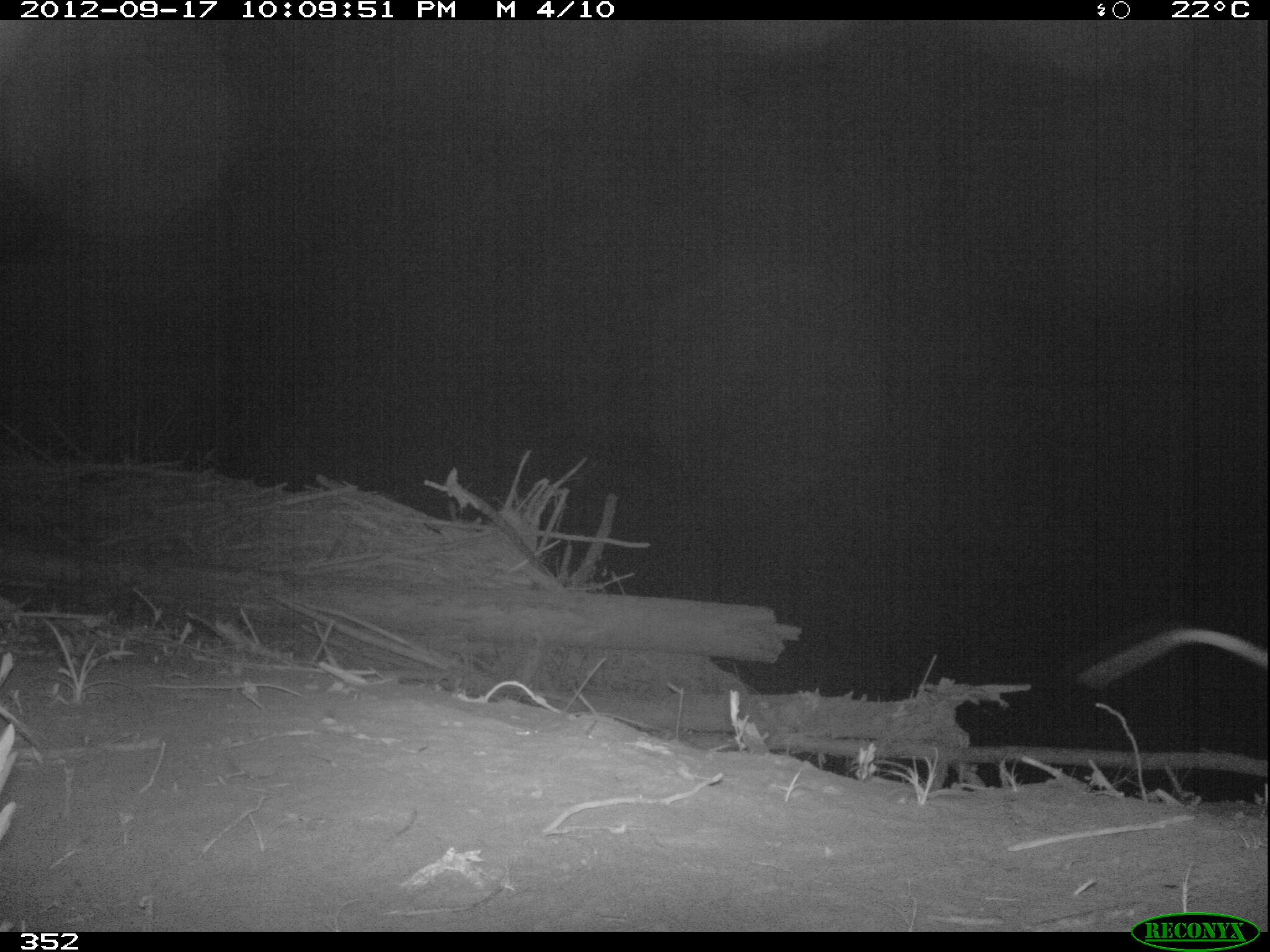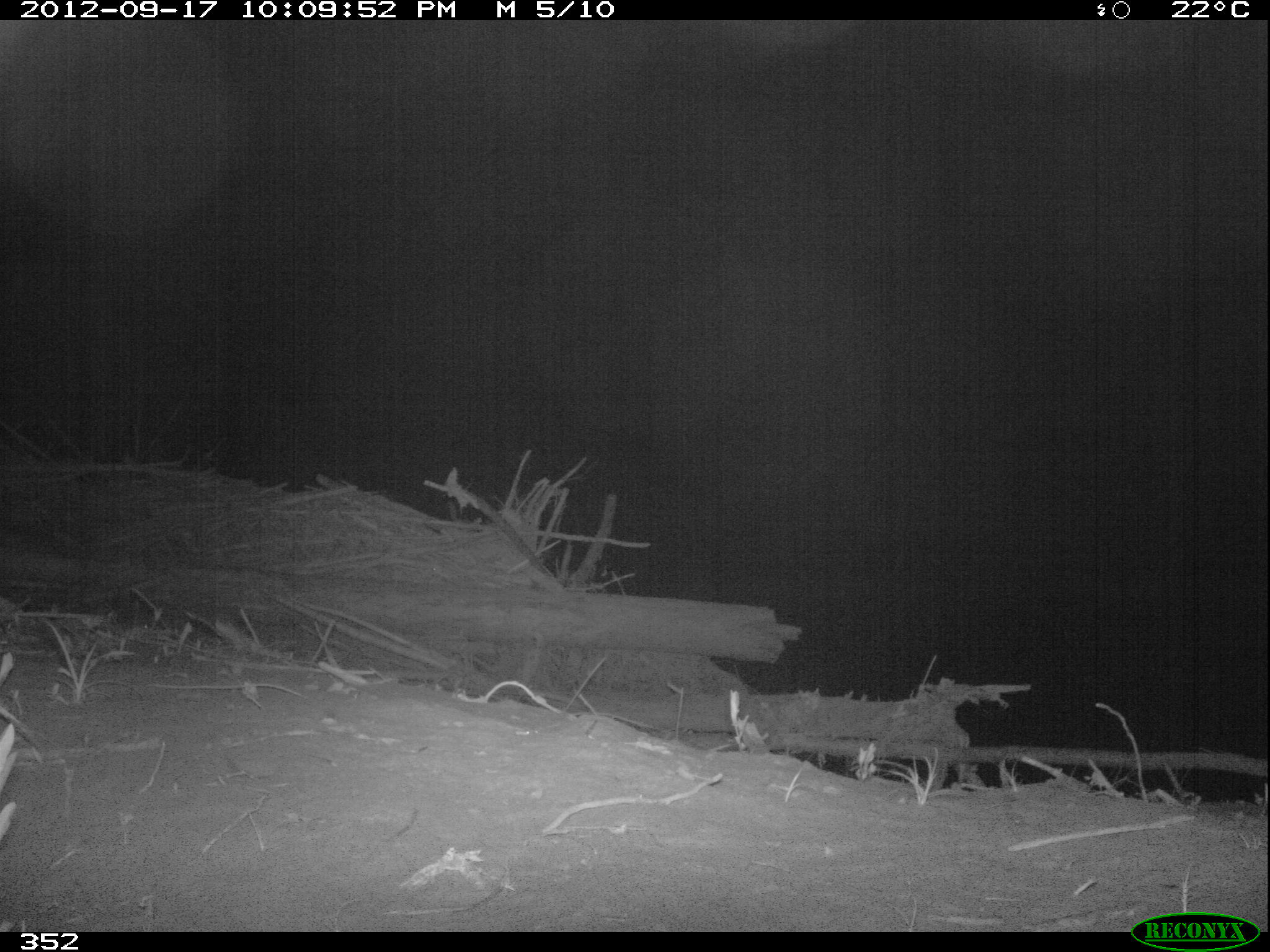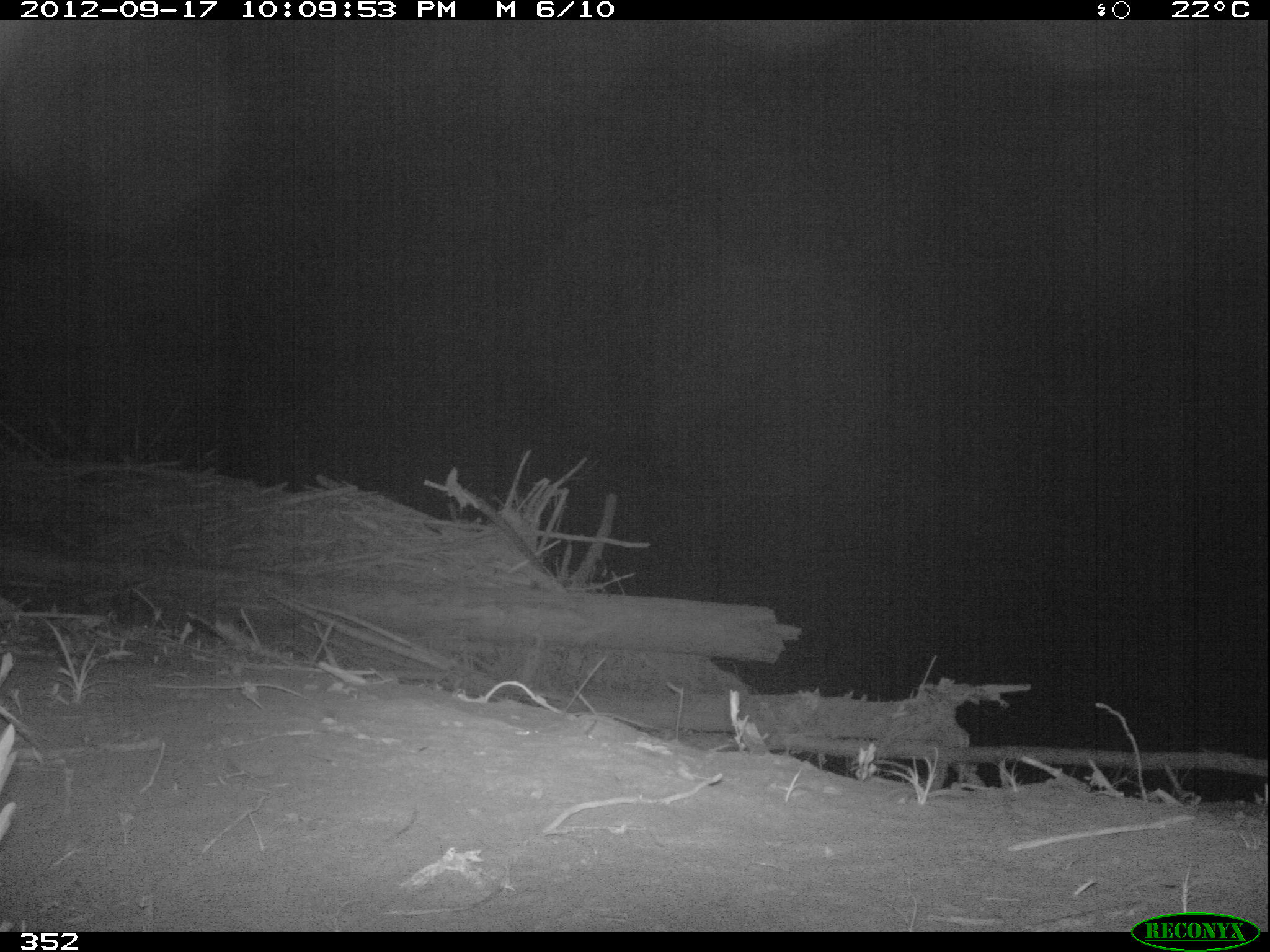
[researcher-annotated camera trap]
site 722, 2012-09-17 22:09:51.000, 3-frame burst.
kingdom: Animalia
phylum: Chordata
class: Mammalia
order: Didelphimorphia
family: Didelphidae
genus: Didelphis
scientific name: Didelphis marsupialis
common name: southern opossum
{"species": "Didelphis marsupialis (southern opossum)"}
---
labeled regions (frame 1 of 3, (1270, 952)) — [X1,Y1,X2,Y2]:
didelphis marsupialis: [1079,628,1269,684]